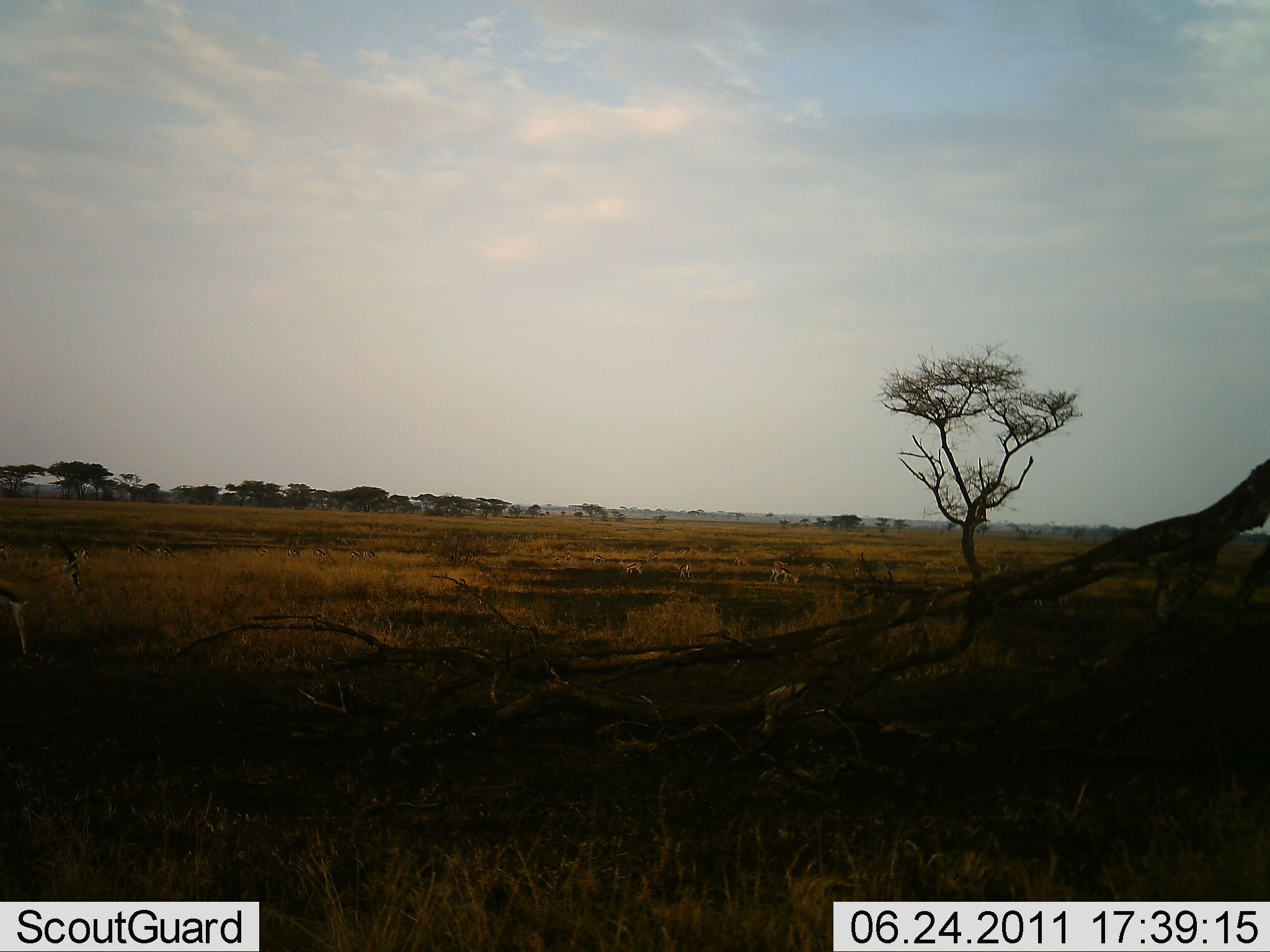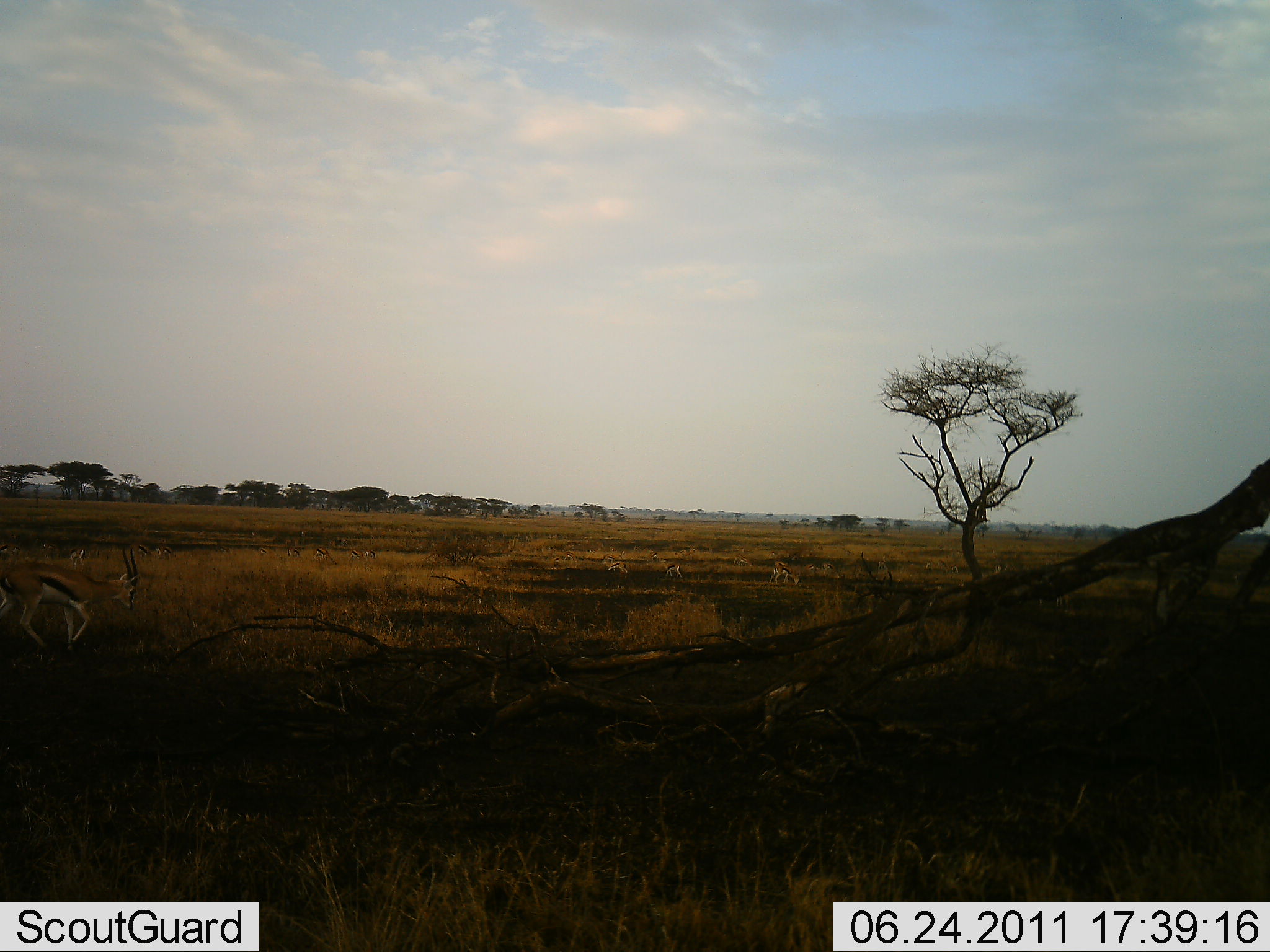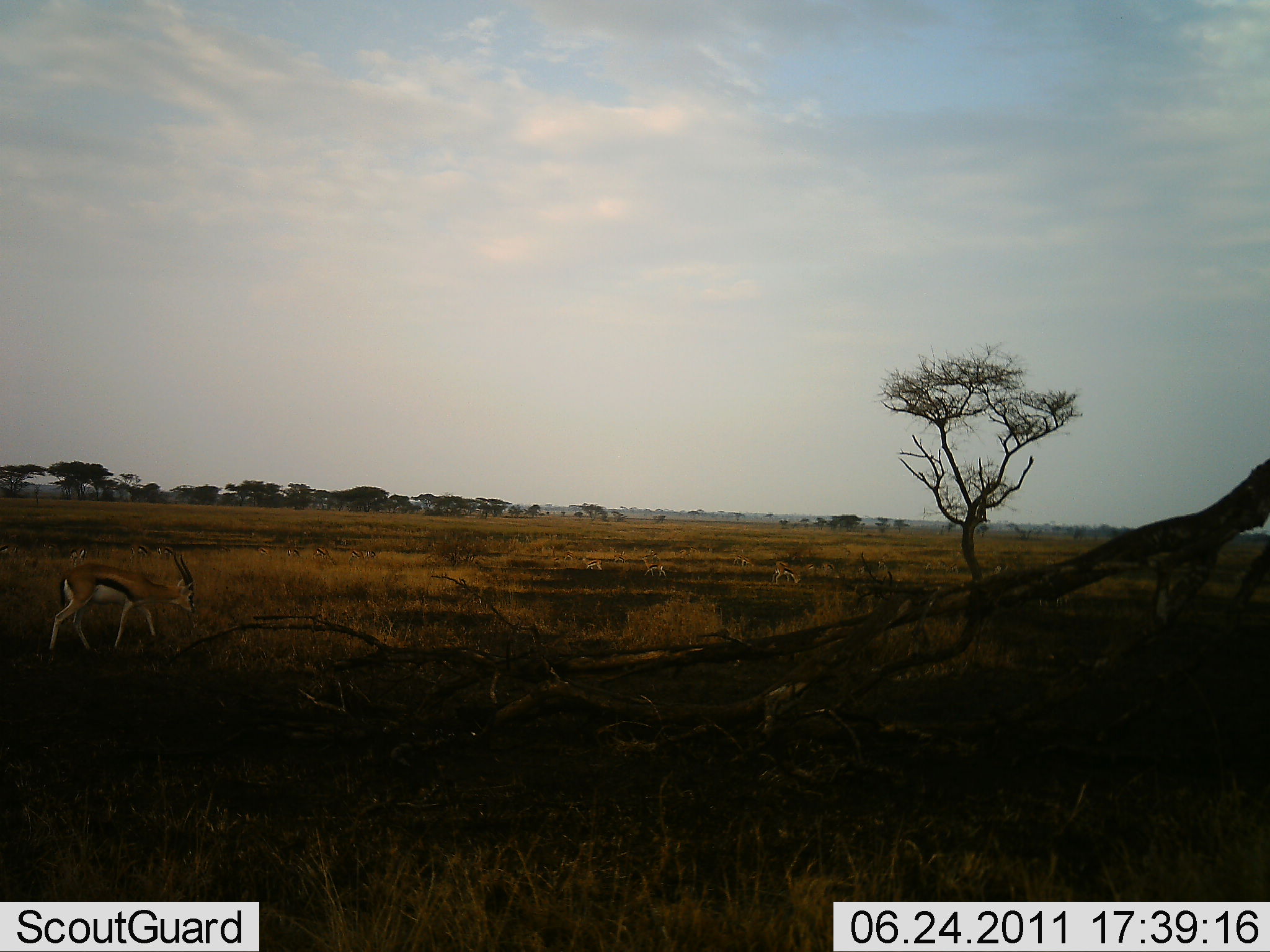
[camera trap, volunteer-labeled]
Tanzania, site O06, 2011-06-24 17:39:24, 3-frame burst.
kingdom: Animalia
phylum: Chordata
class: Mammalia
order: Artiodactyla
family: Bovidae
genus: Eudorcas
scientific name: Eudorcas thomsonii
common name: thomson's gazelle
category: gazellethomsons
Gazellethomsons (thomson's gazelle) (Eudorcas thomsonii), count 5. Behavior (volunteer vote fractions): standing 64%, resting 7%, moving 79%, interacting 0%. Young present (vote fraction): 0%. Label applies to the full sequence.